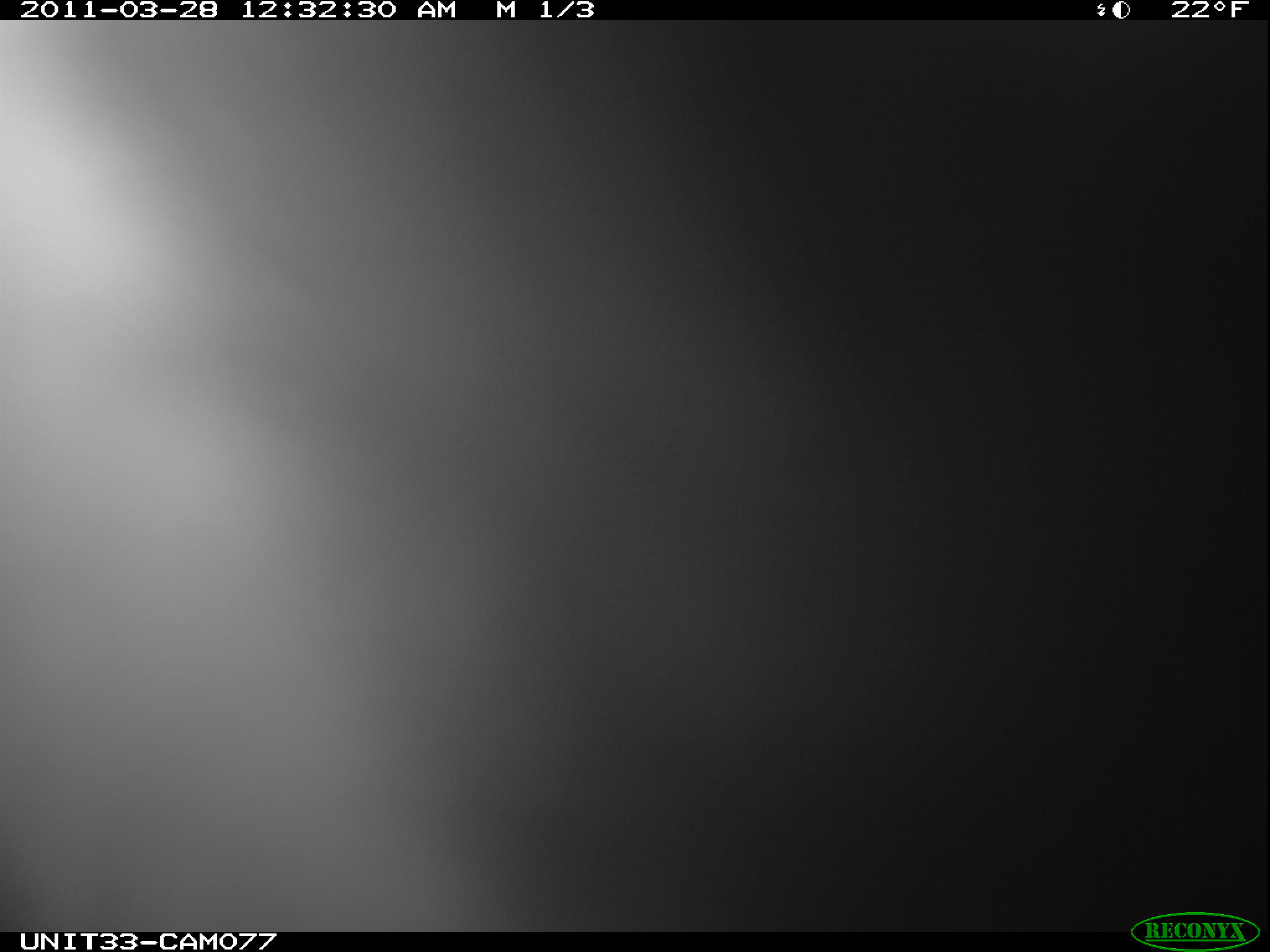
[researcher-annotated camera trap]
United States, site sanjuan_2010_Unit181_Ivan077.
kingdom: Animalia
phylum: Chordata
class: Mammalia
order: Lagomorpha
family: Leporidae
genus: Lepus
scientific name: Lepus americanus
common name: snowshoe hare